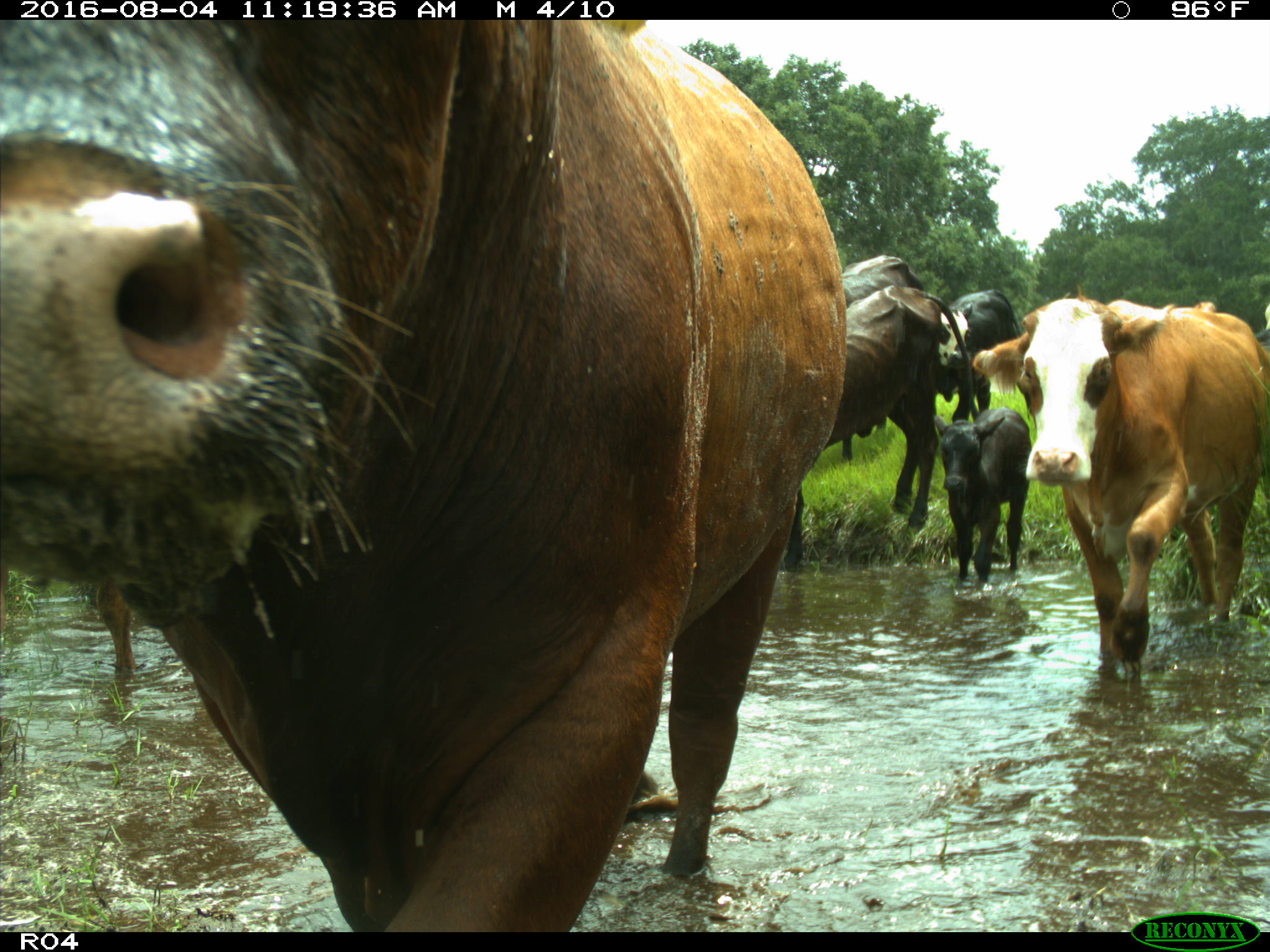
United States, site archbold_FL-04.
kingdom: Animalia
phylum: Chordata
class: Mammalia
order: Artiodactyla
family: Bovidae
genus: Bos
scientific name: Bos taurus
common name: domestic cow